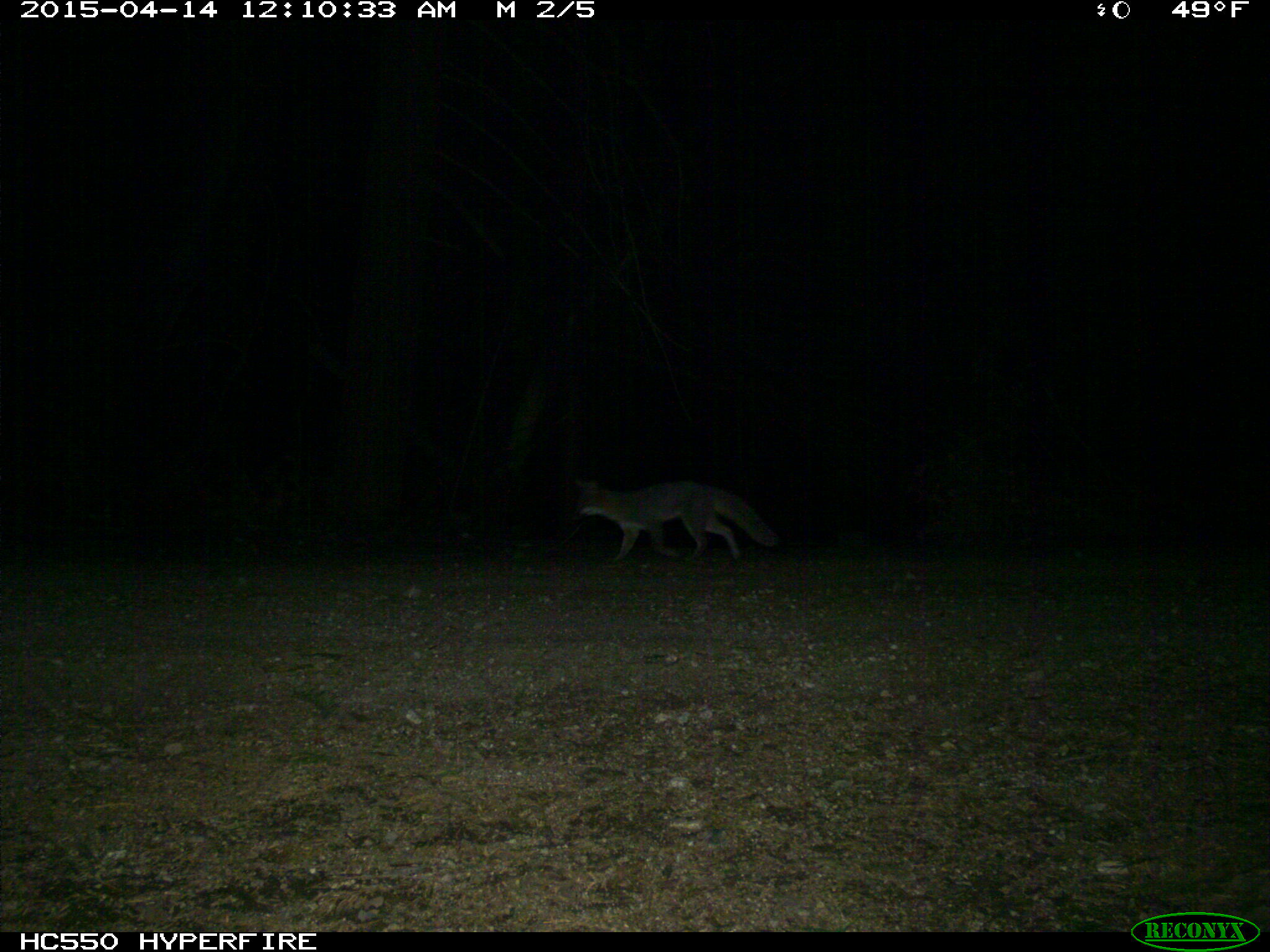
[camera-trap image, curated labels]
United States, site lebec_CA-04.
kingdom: Animalia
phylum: Chordata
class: Mammalia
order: Carnivora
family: Canidae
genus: Urocyon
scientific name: Urocyon cinereoargenteus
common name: gray fox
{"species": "Urocyon cinereoargenteus (gray fox)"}